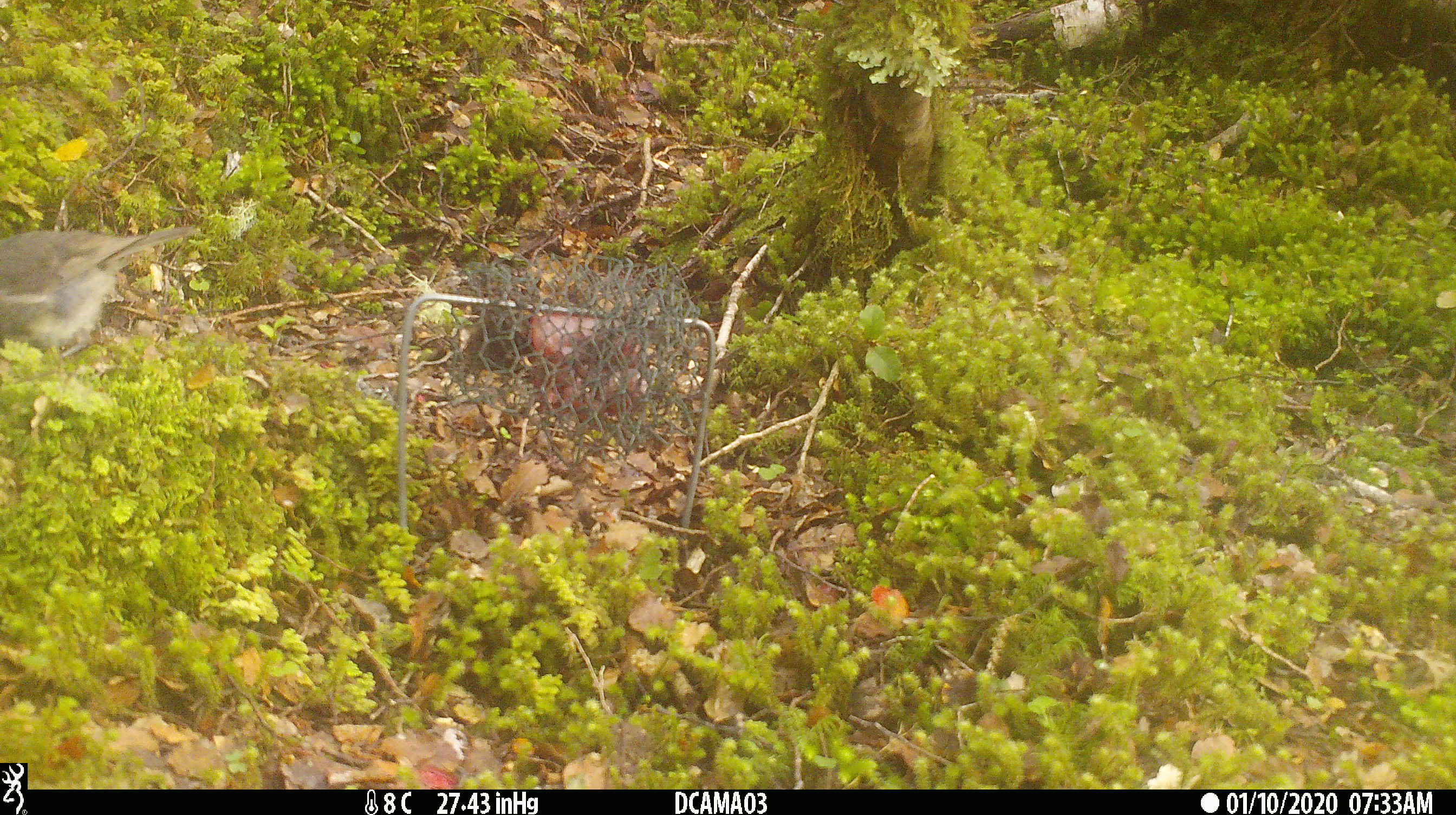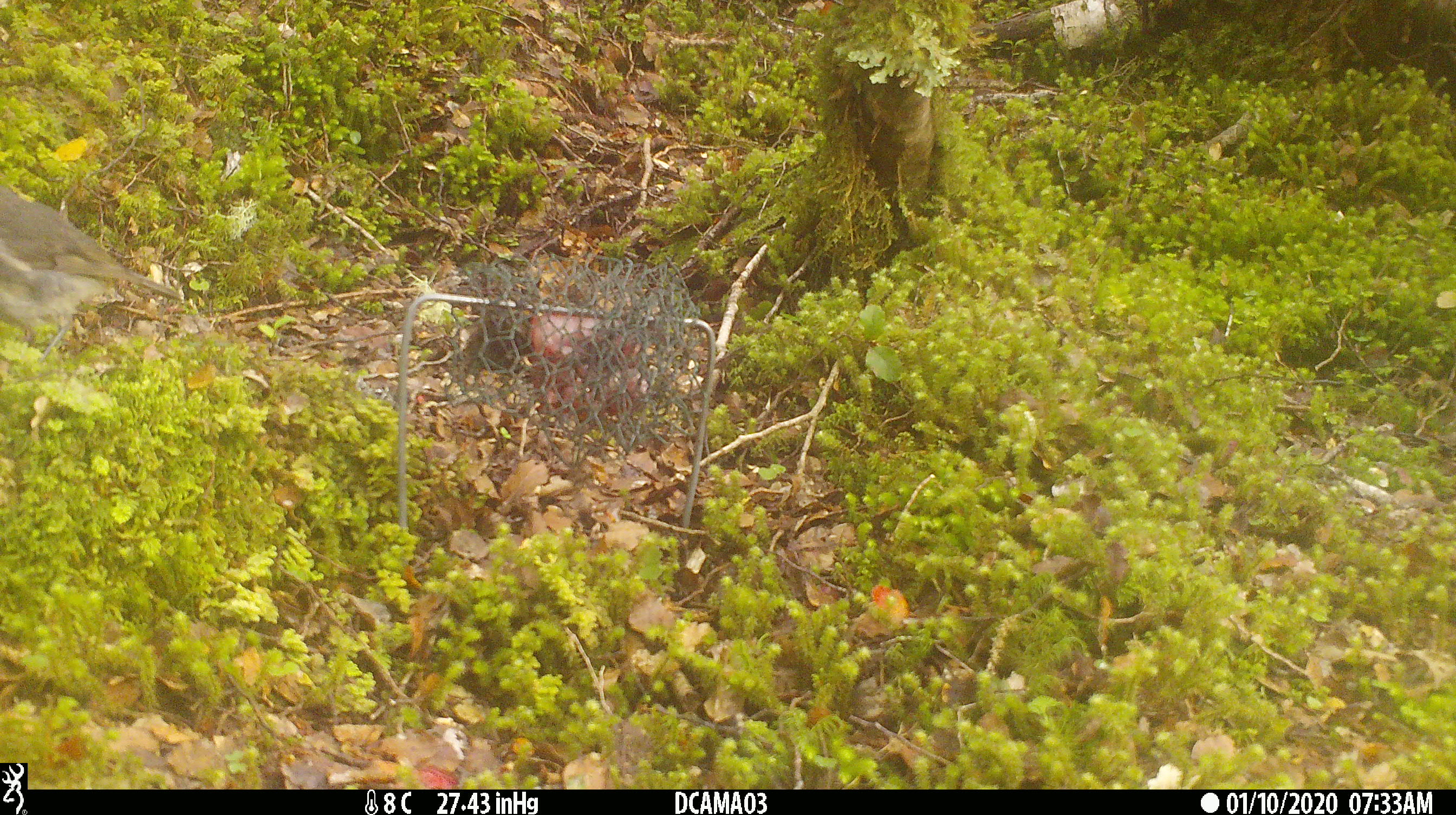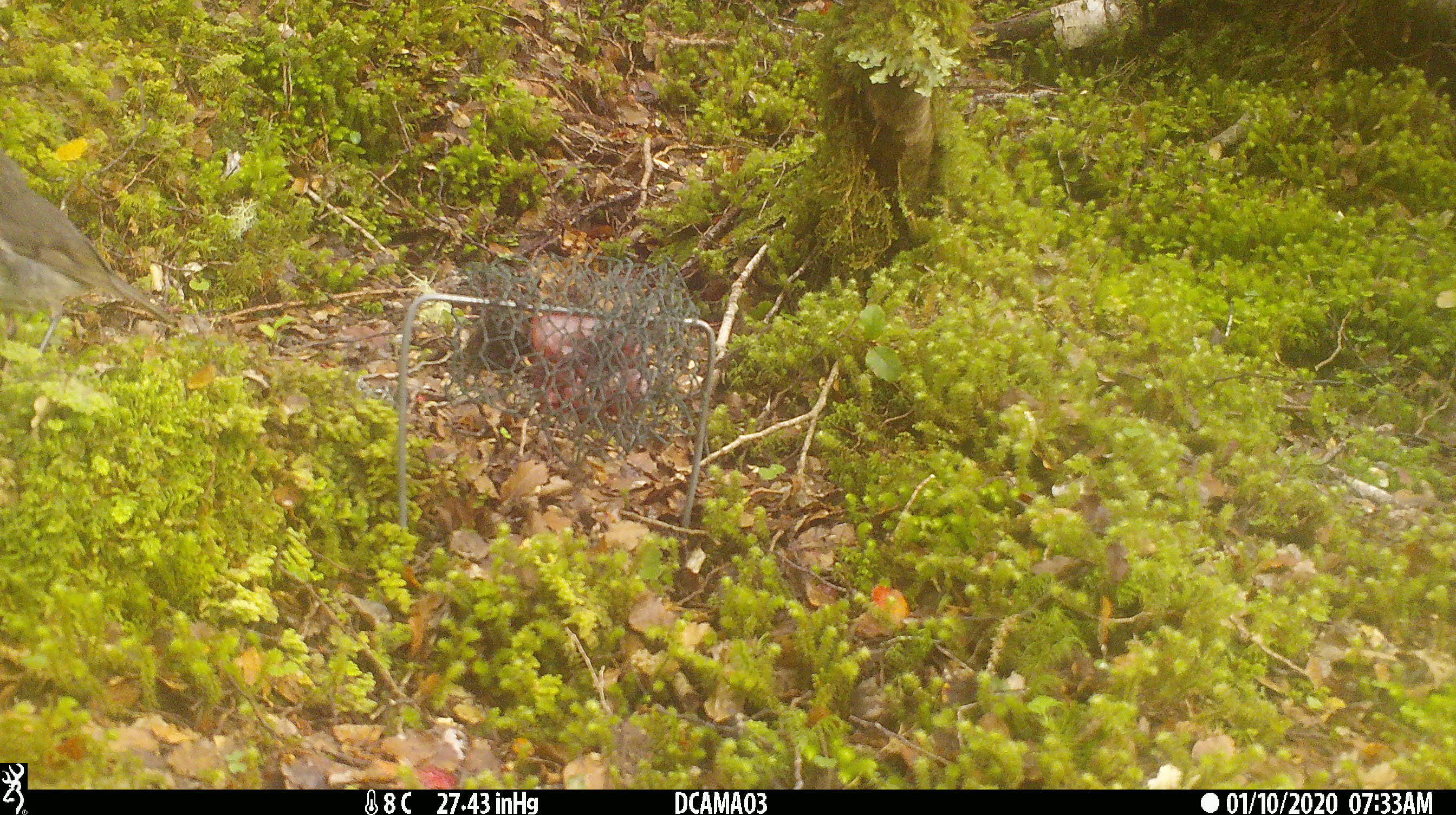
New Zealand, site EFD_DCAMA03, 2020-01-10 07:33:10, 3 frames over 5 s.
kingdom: Animalia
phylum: Chordata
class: Aves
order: Passeriformes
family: Petroicidae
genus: Petroica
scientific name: Petroica australis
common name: new zealand robin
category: robin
Robin (new zealand robin) (Petroica australis).